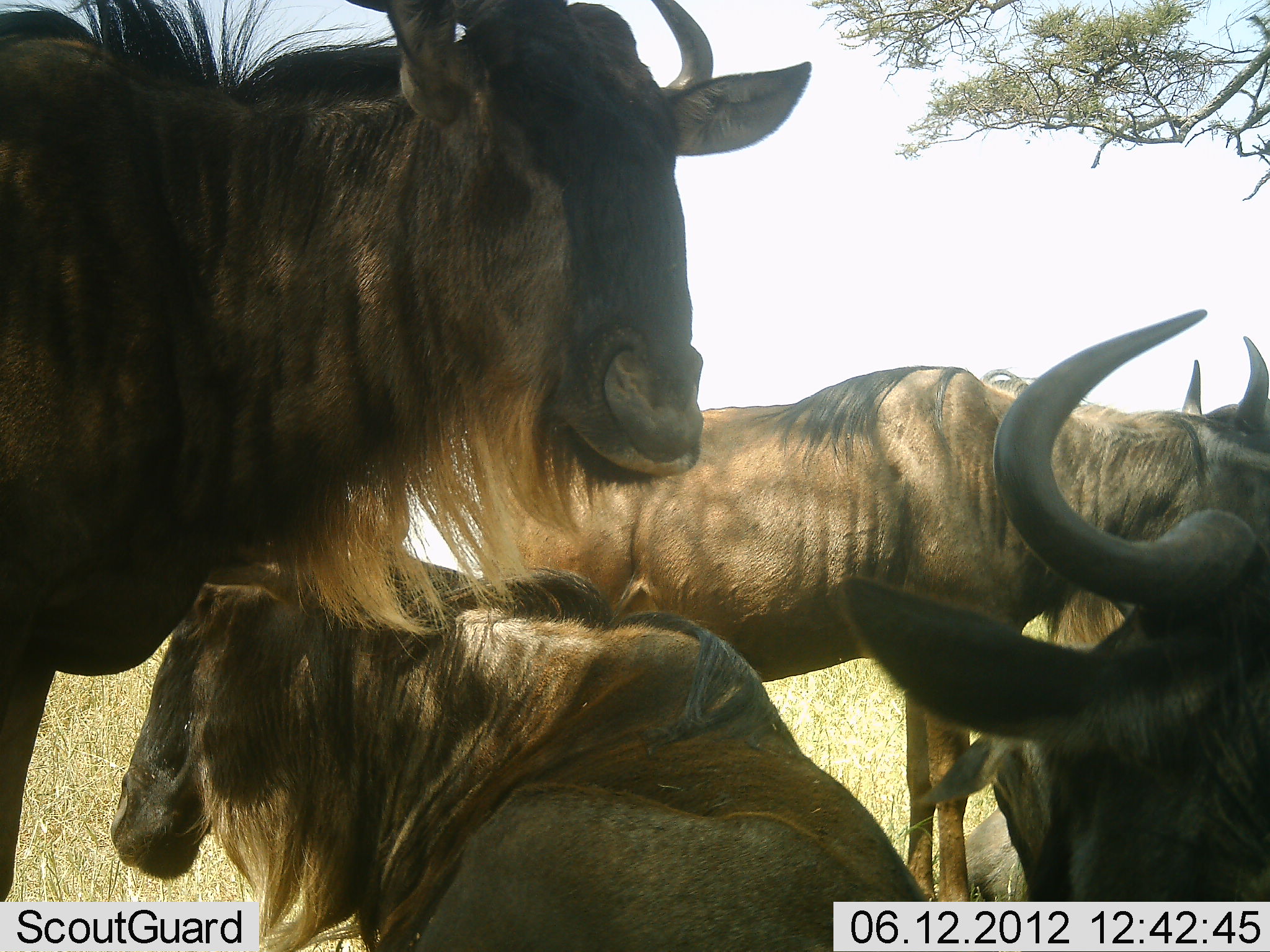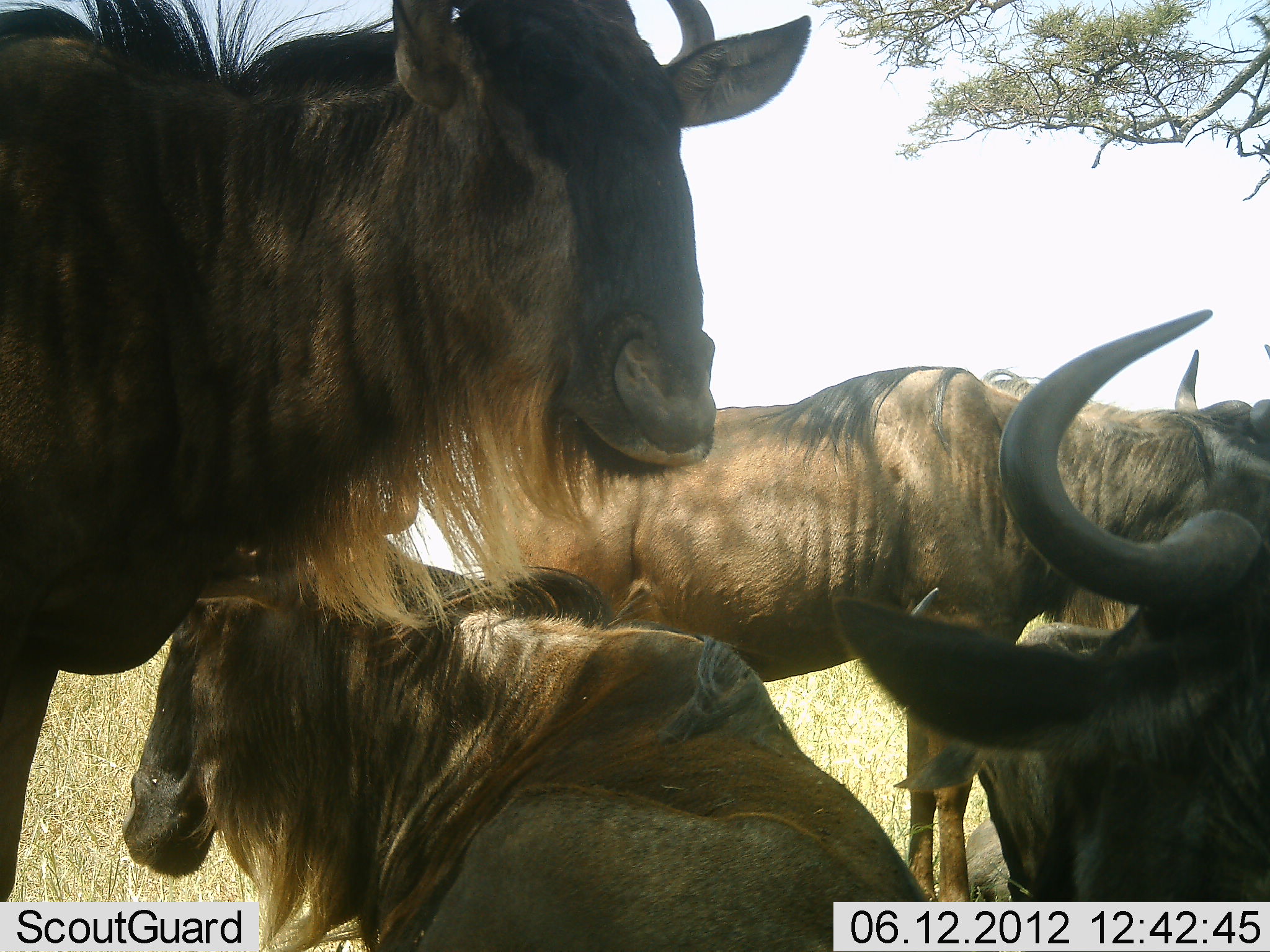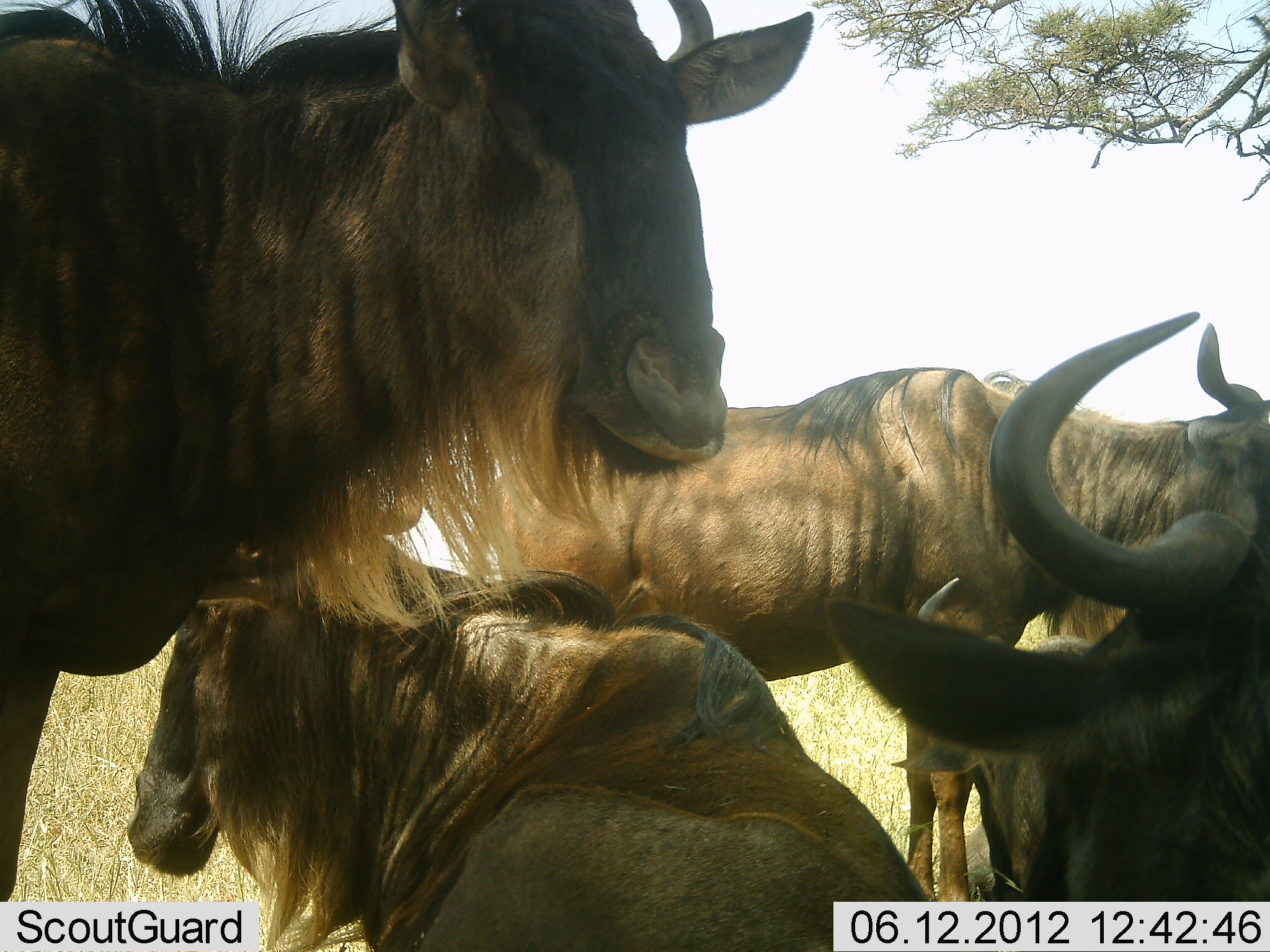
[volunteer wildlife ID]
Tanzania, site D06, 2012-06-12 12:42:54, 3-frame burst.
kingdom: Animalia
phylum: Chordata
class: Mammalia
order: Artiodactyla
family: Bovidae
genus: Connochaetes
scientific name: Connochaetes taurinus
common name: blue wildebeest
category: wildebeest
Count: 5.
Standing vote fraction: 80%.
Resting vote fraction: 90%.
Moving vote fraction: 10%.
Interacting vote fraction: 10%.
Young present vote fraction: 0%.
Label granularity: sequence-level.